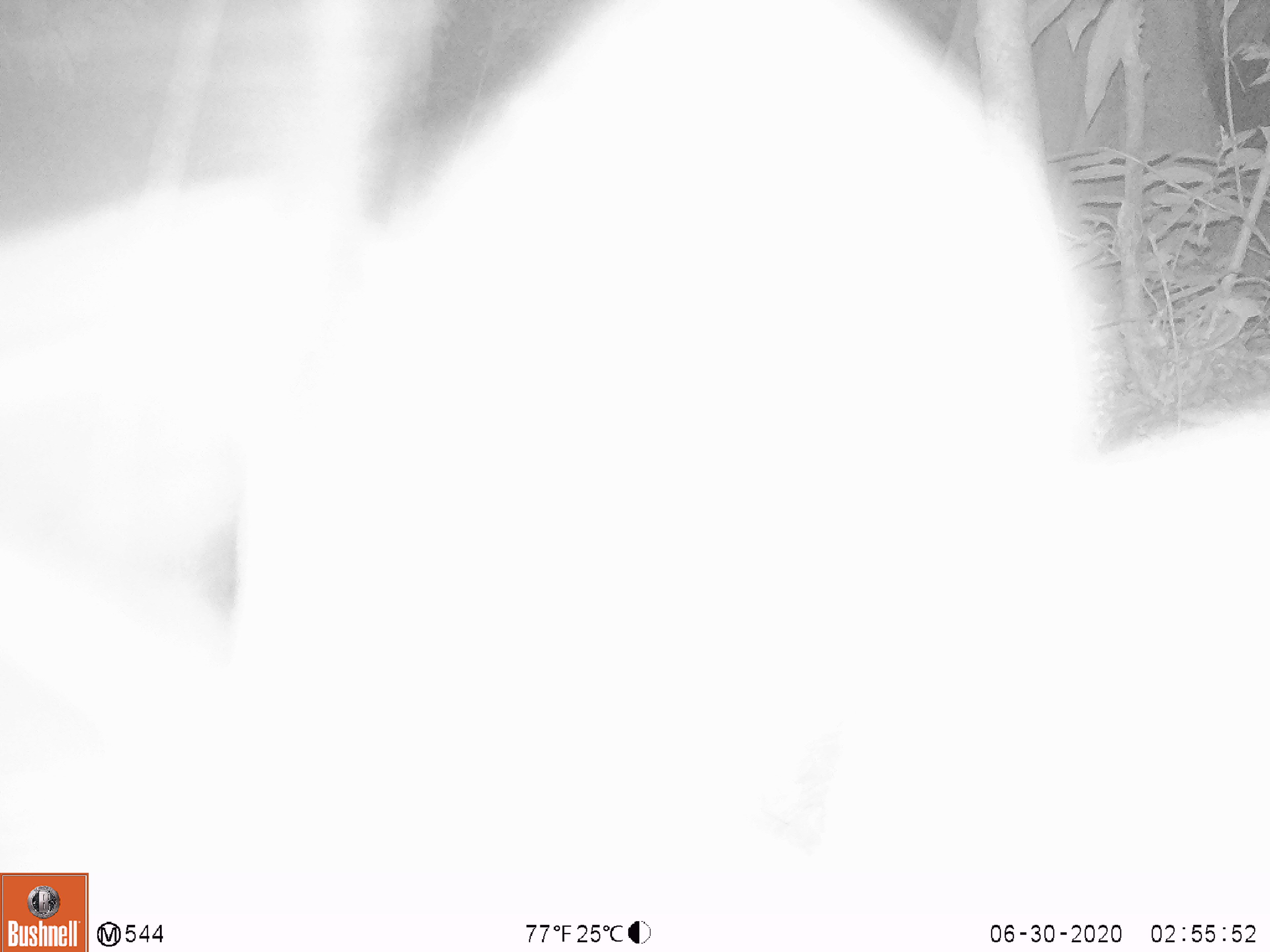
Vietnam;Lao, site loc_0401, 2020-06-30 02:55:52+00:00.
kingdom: Animalia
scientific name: Animalia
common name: animal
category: unidentified animal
Unidentified animal (animal) (Animalia). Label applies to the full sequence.